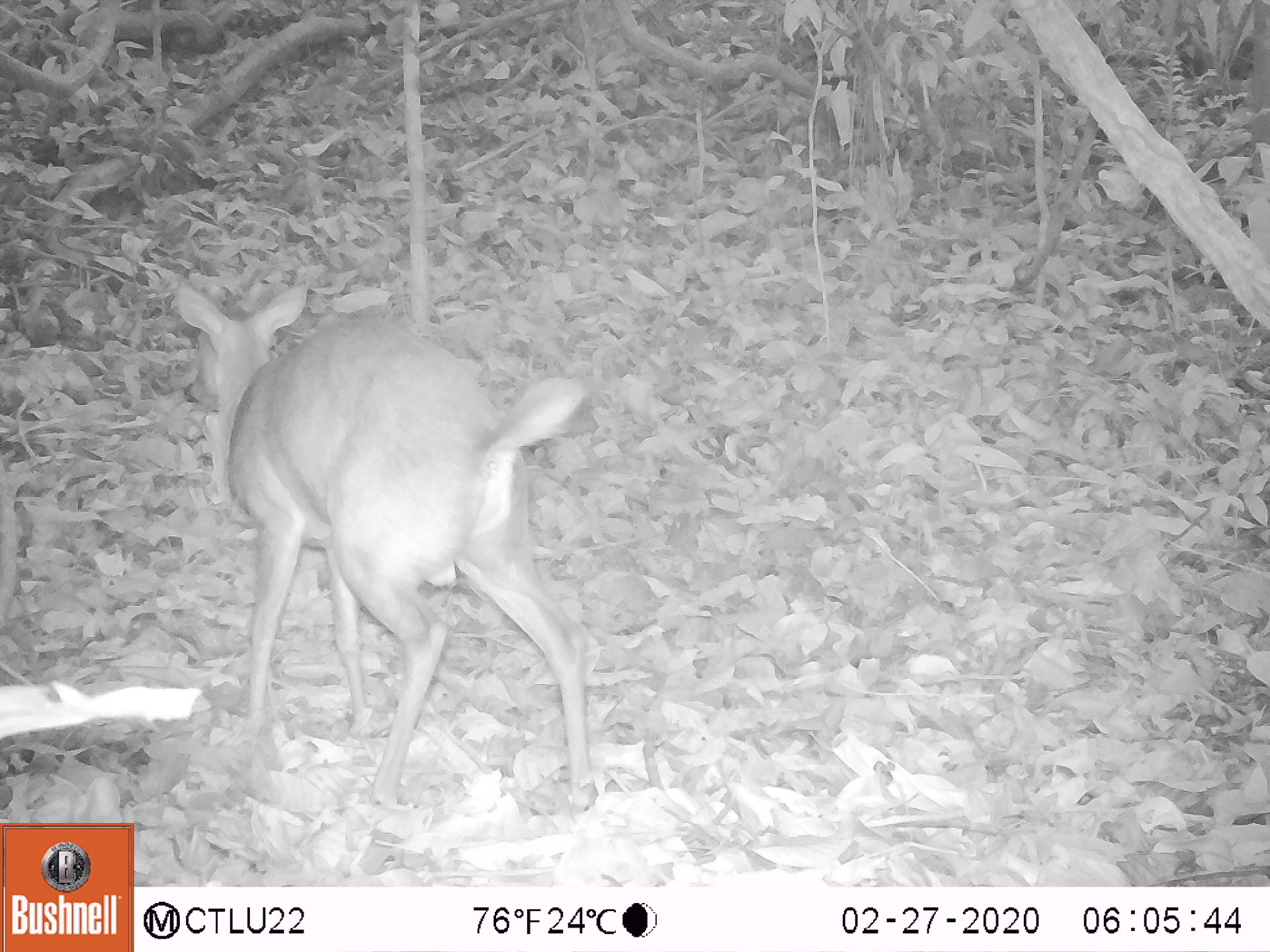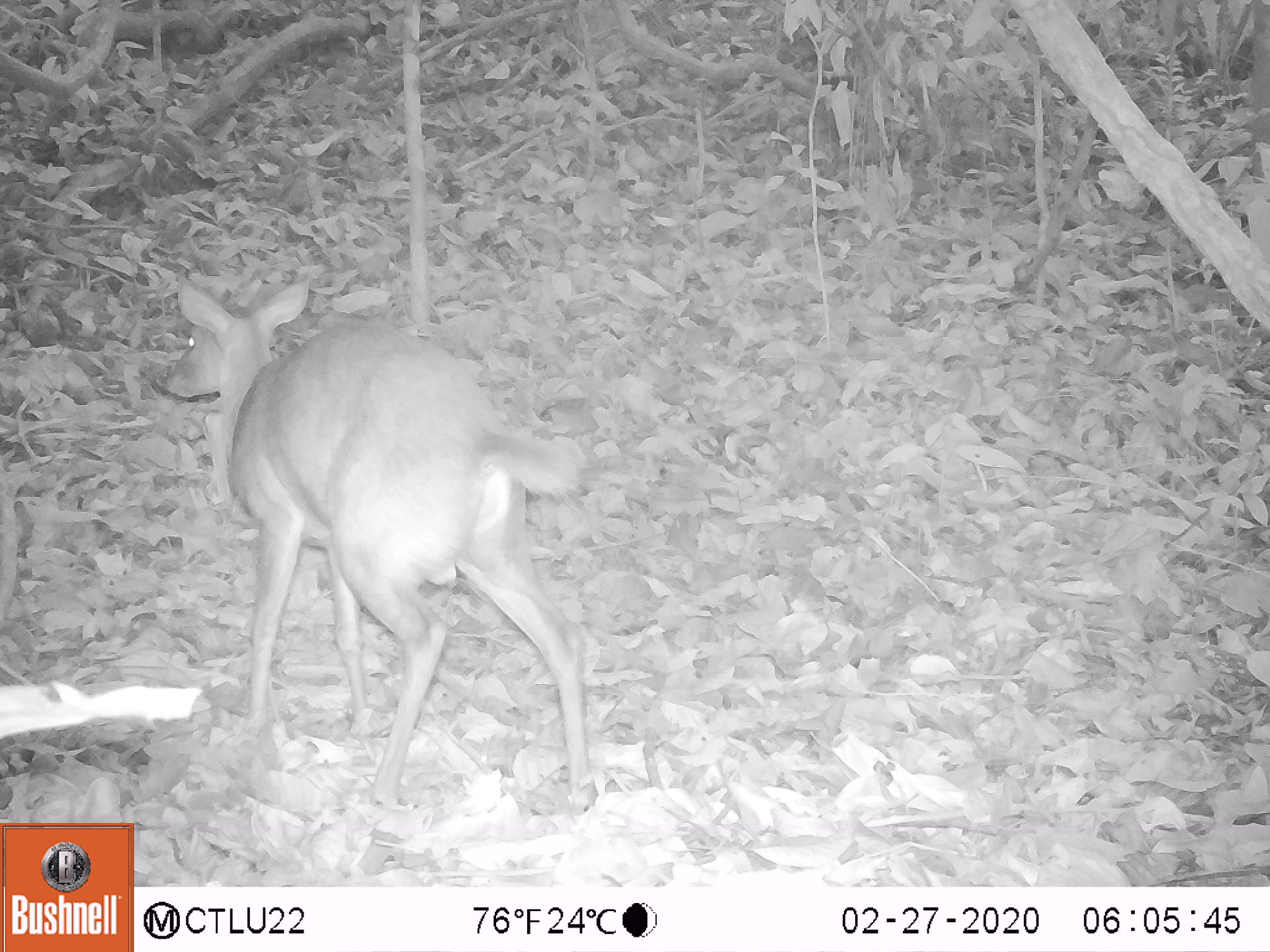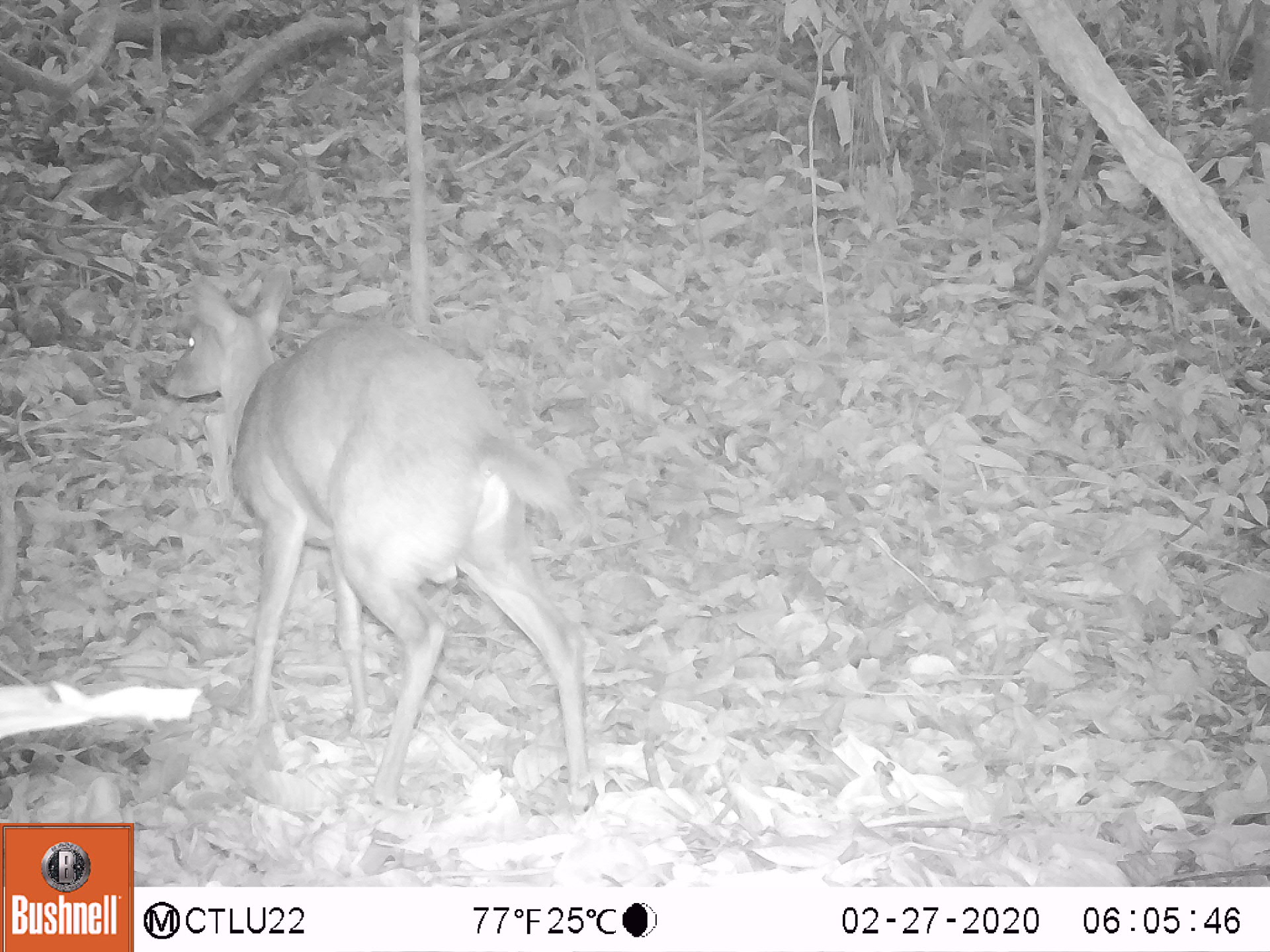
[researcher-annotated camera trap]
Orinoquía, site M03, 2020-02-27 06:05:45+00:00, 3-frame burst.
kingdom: Animalia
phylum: Chordata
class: Mammalia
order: Artiodactyla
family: Cervidae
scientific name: Cervidae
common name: deer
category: unknown cervid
Unknown cervid (deer) (Cervidae).